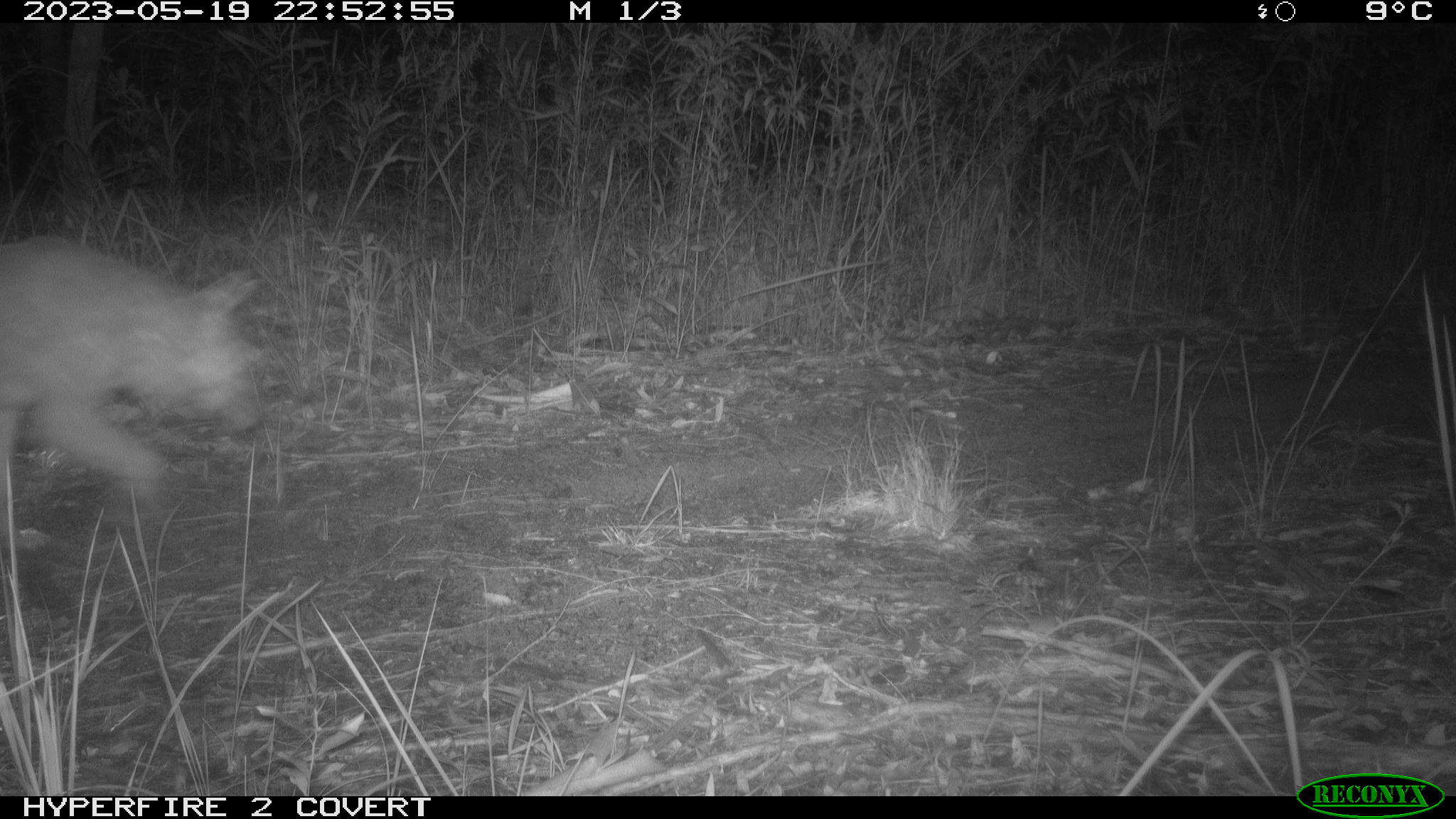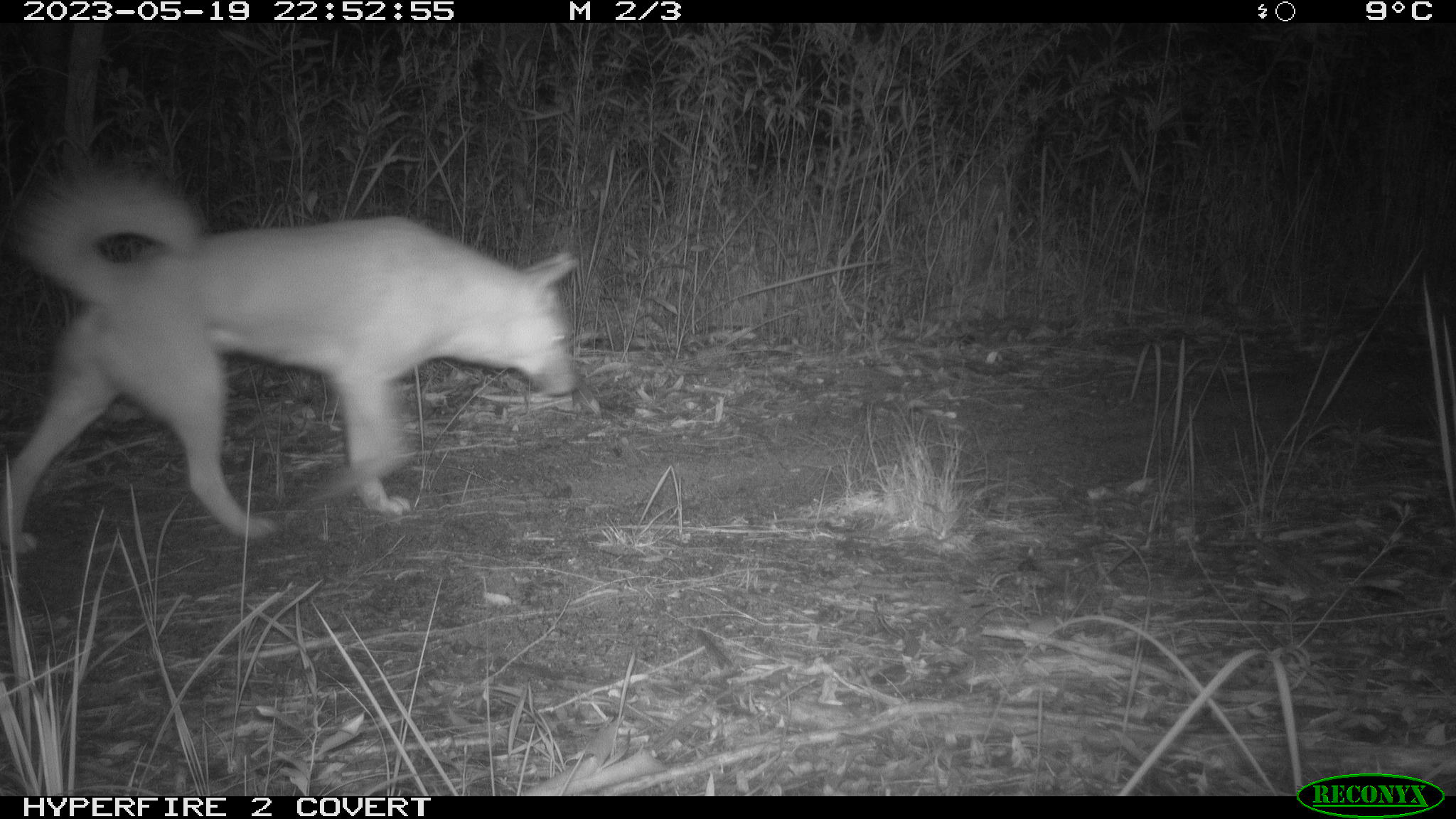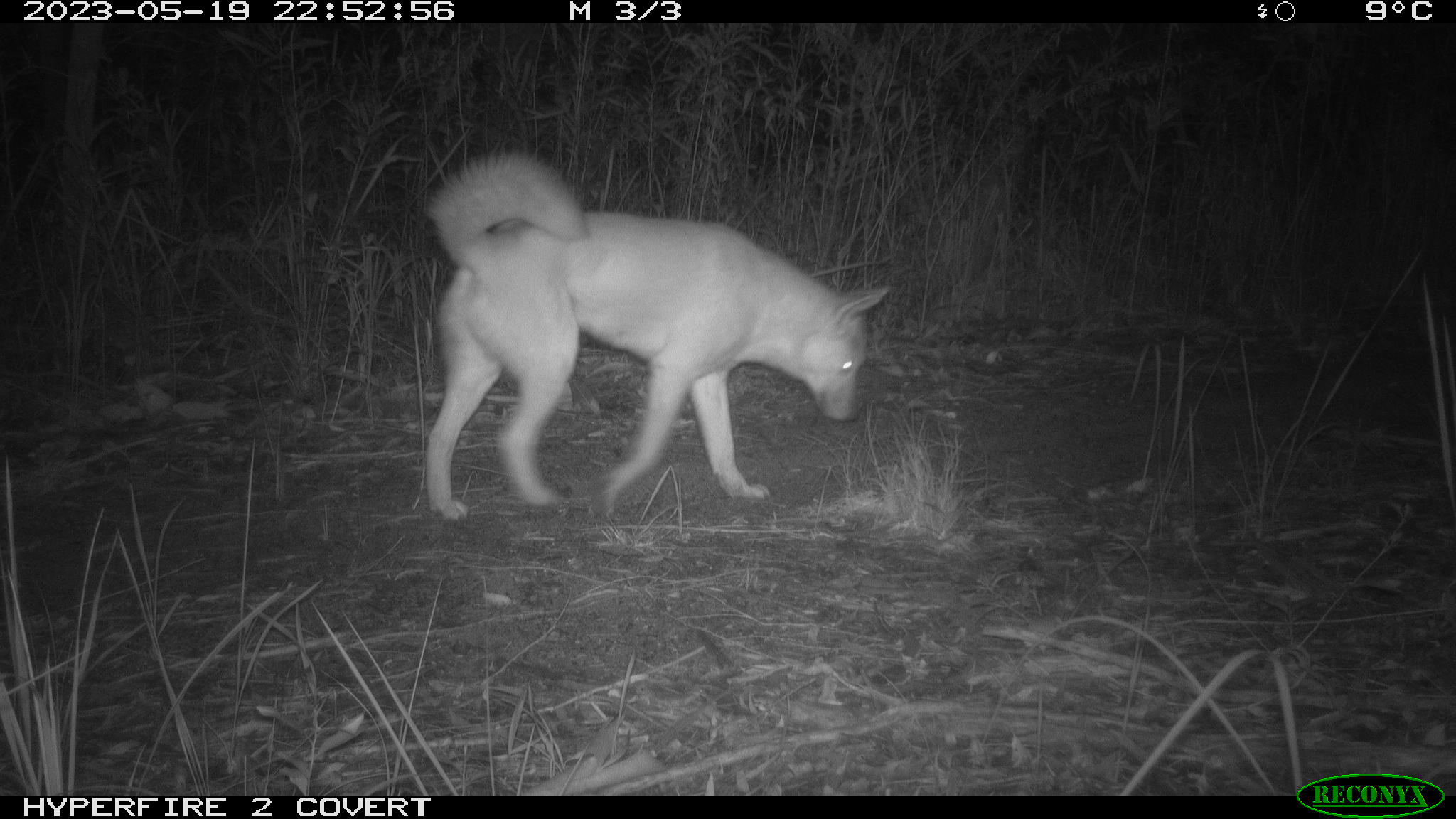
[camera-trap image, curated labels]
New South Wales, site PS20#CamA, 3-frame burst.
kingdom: Animalia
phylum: Chordata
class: Mammalia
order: Carnivora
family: Canidae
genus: Canis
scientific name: Canis familiaris dingo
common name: dingo